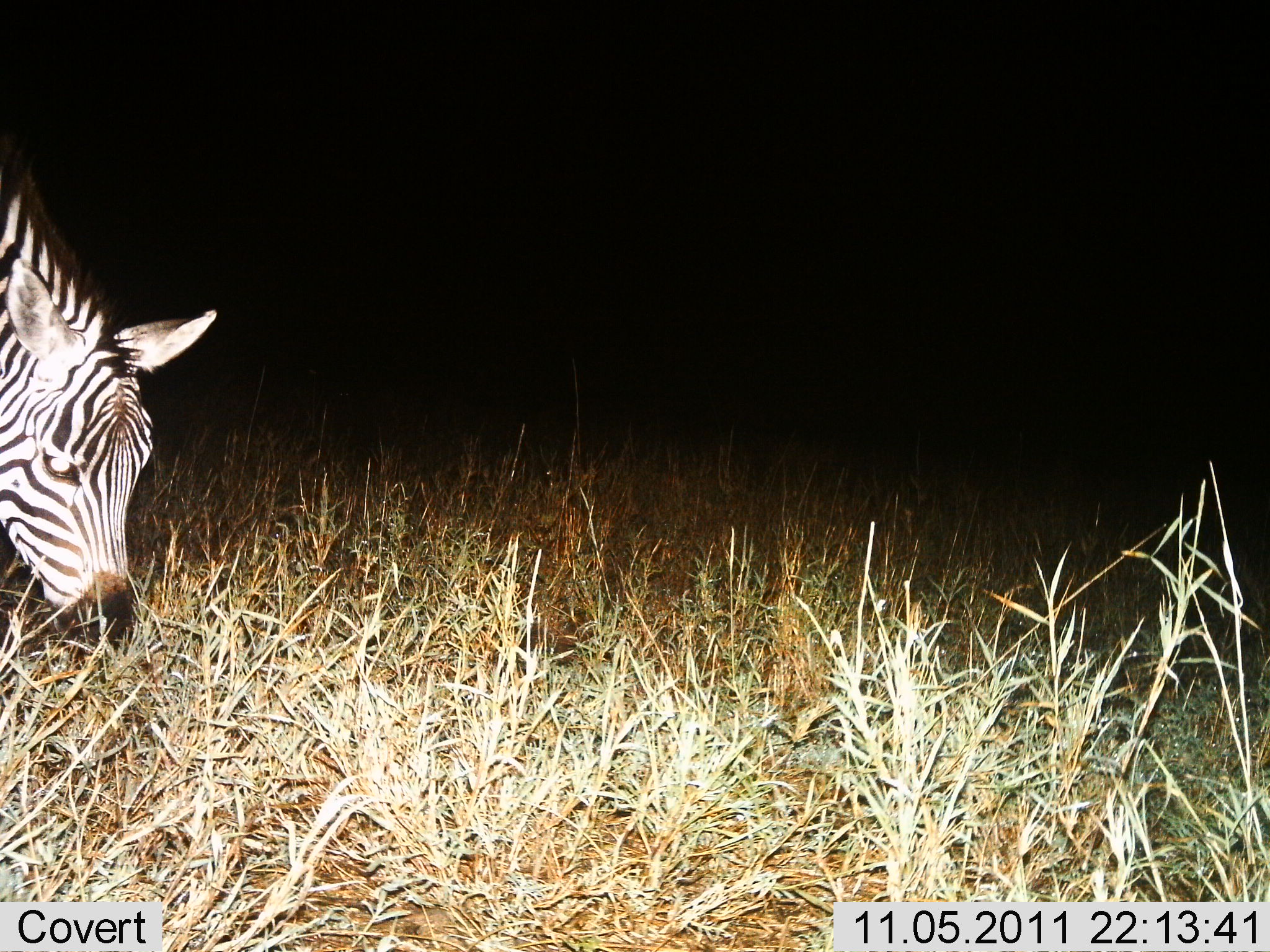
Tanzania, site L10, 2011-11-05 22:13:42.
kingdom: Animalia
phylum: Chordata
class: Mammalia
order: Perissodactyla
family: Equidae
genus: Equus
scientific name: Equus quagga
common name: plains zebra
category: zebra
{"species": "zebra (plains zebra) (Equus quagga)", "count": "1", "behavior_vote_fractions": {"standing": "27%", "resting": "0%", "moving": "0%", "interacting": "0%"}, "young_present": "0%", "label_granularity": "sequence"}